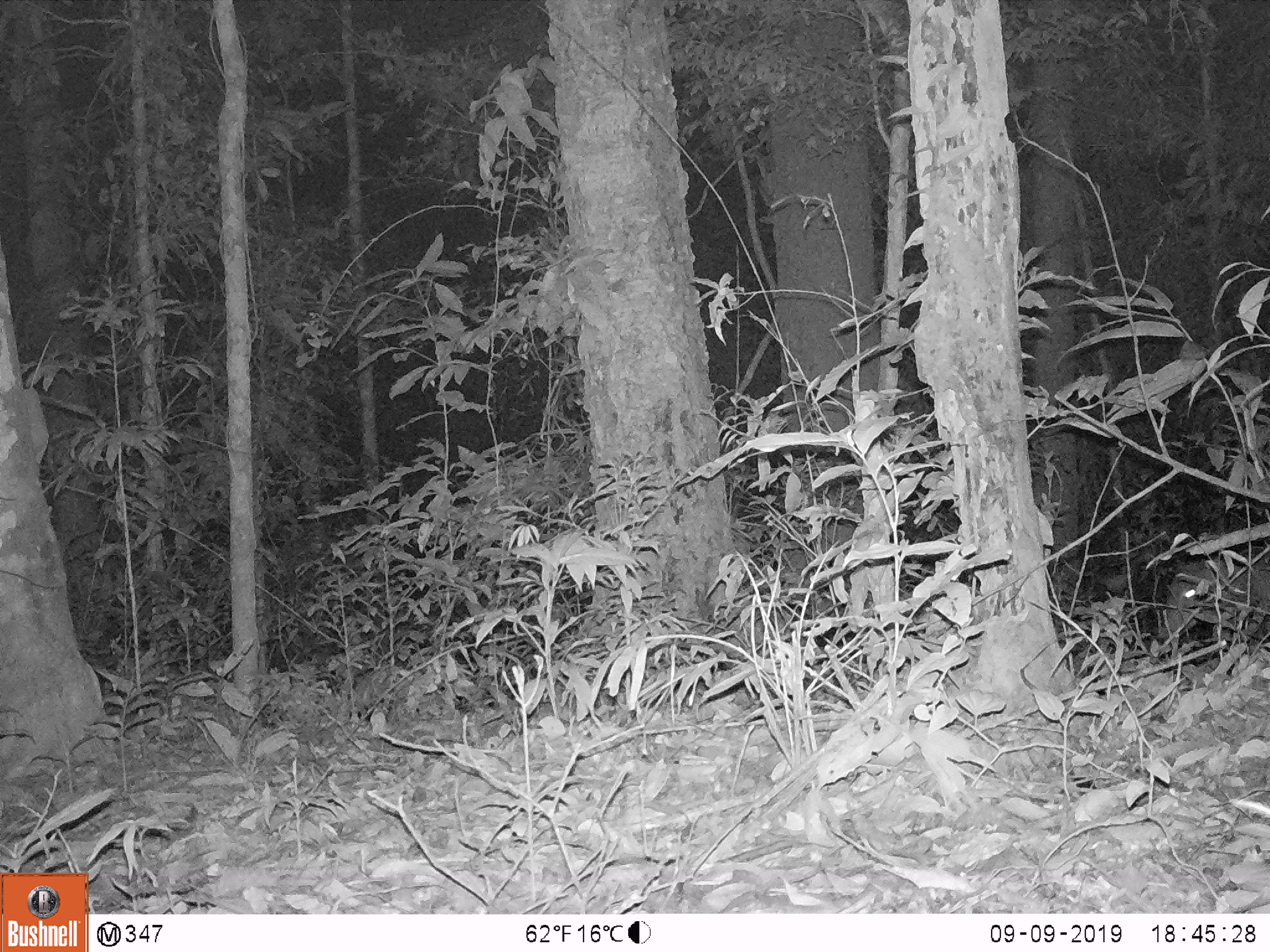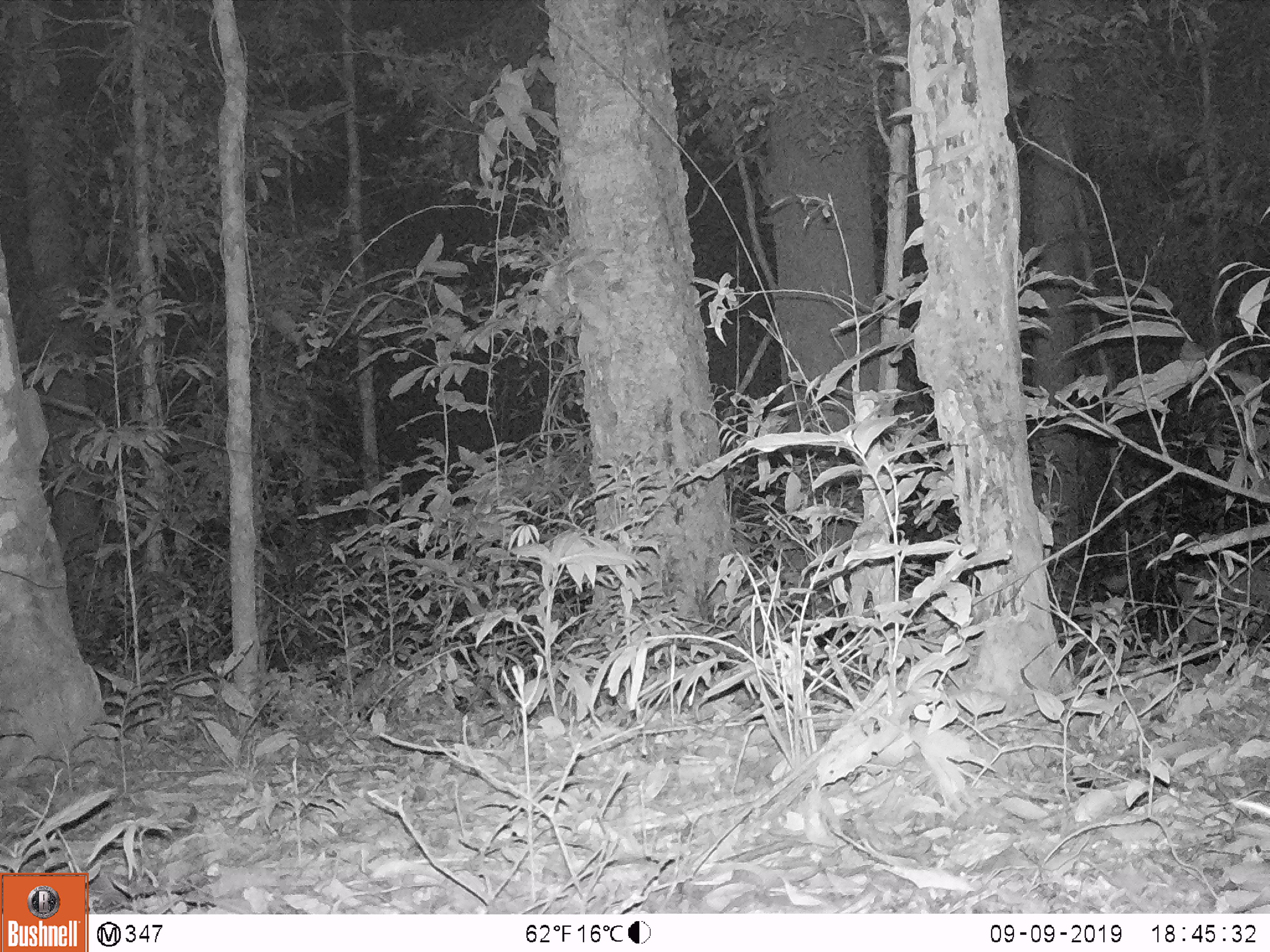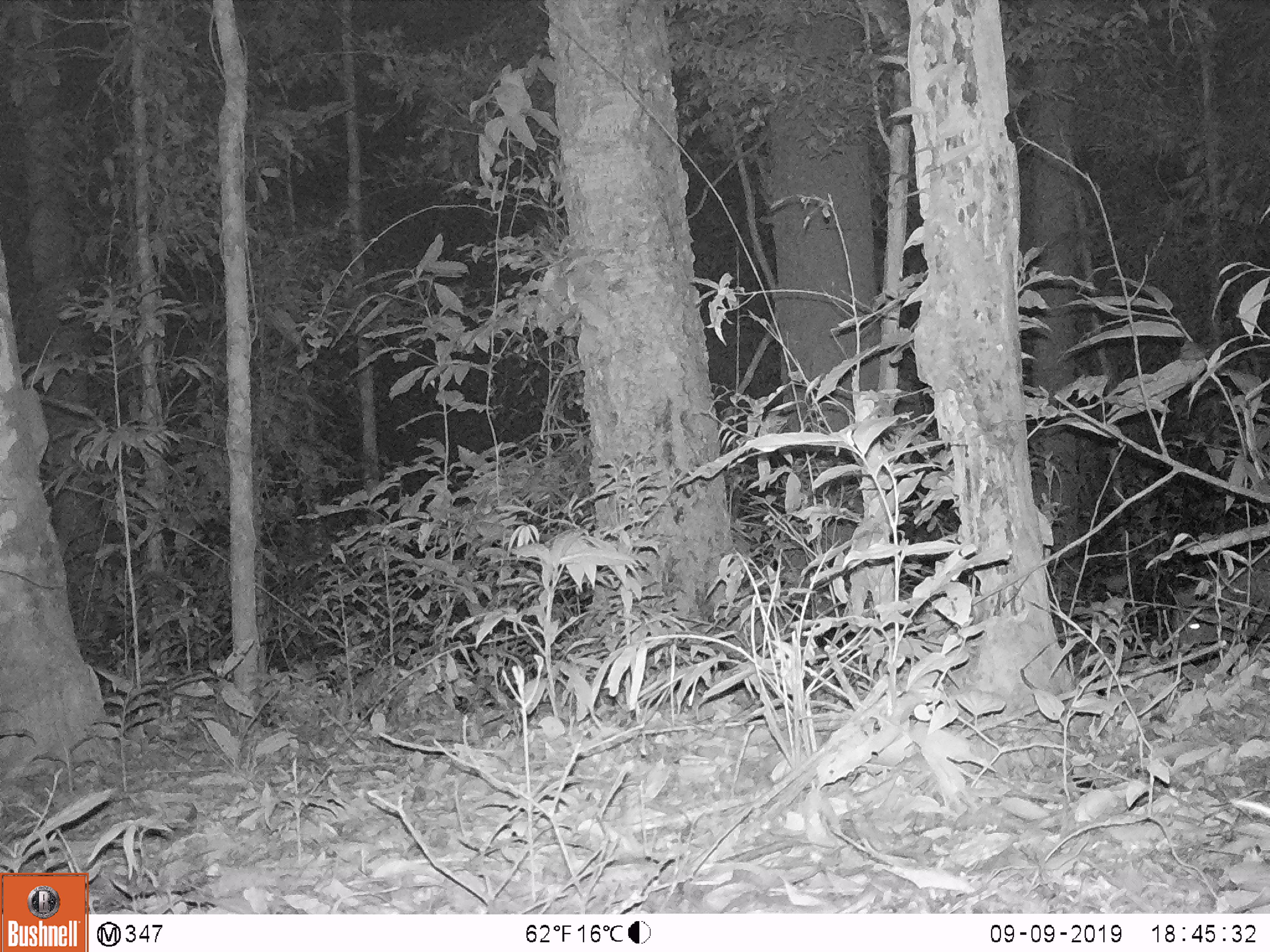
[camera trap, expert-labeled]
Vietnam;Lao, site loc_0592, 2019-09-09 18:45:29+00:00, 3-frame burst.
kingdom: Animalia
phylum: Chordata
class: Mammalia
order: Artiodactyla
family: Suidae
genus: Sus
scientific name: Sus scrofa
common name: eurasian wild pig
Eurasian wild pig (Sus scrofa). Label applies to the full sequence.